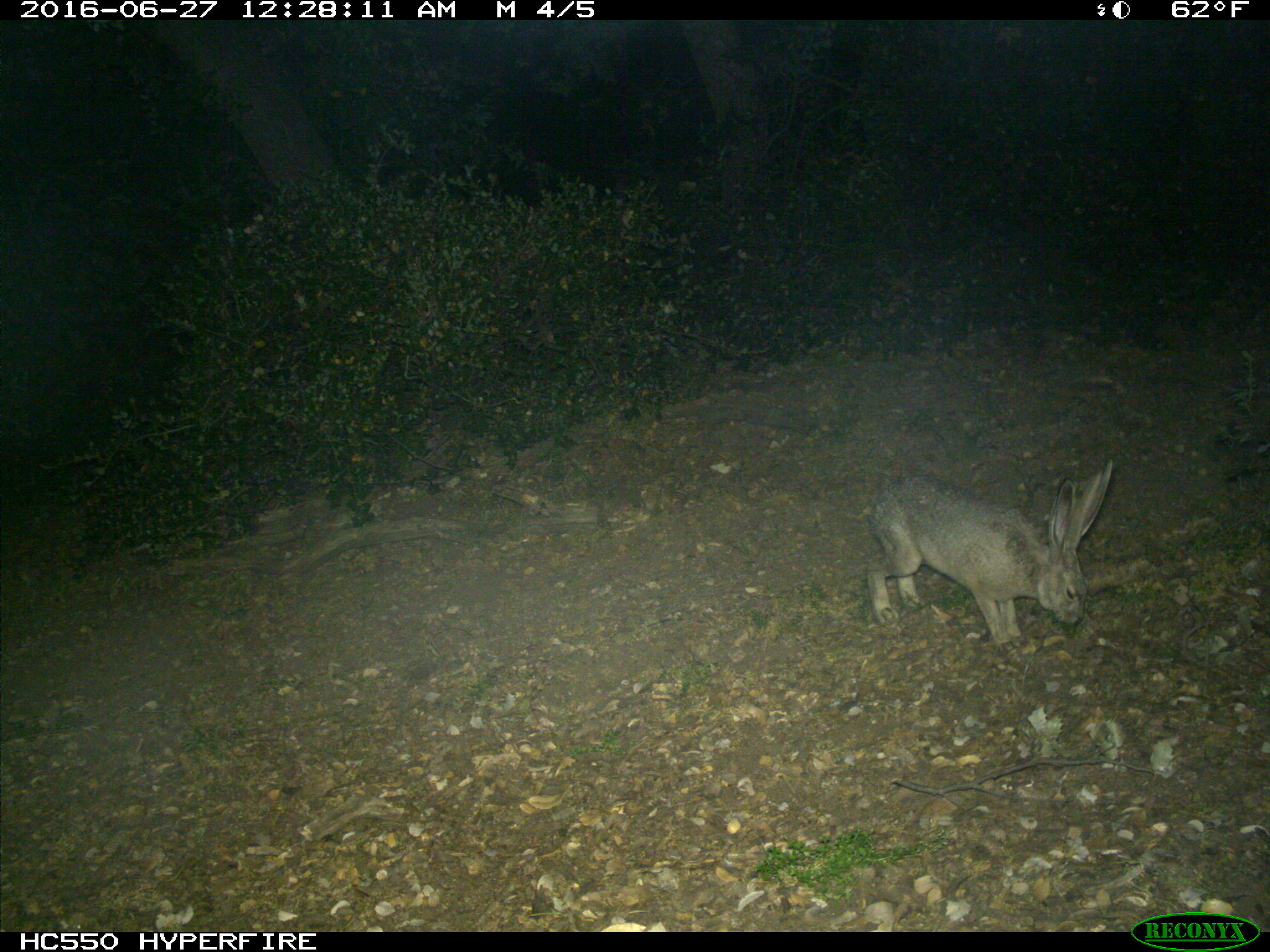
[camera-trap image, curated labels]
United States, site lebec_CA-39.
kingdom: Animalia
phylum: Chordata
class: Mammalia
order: Lagomorpha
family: Leporidae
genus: Lepus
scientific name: Lepus californicus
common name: black-tailed jackrabbit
Lepus californicus (black-tailed jackrabbit).